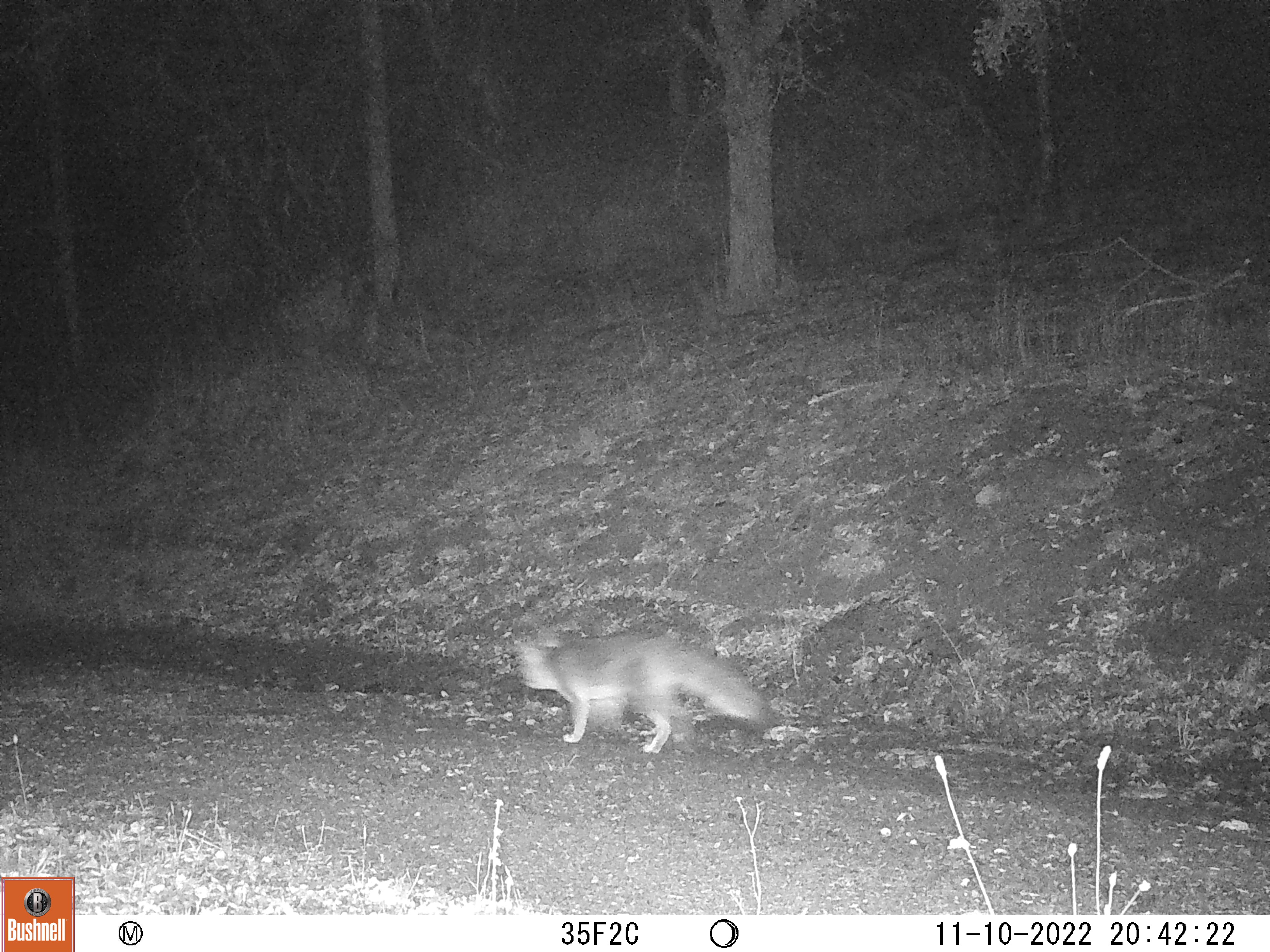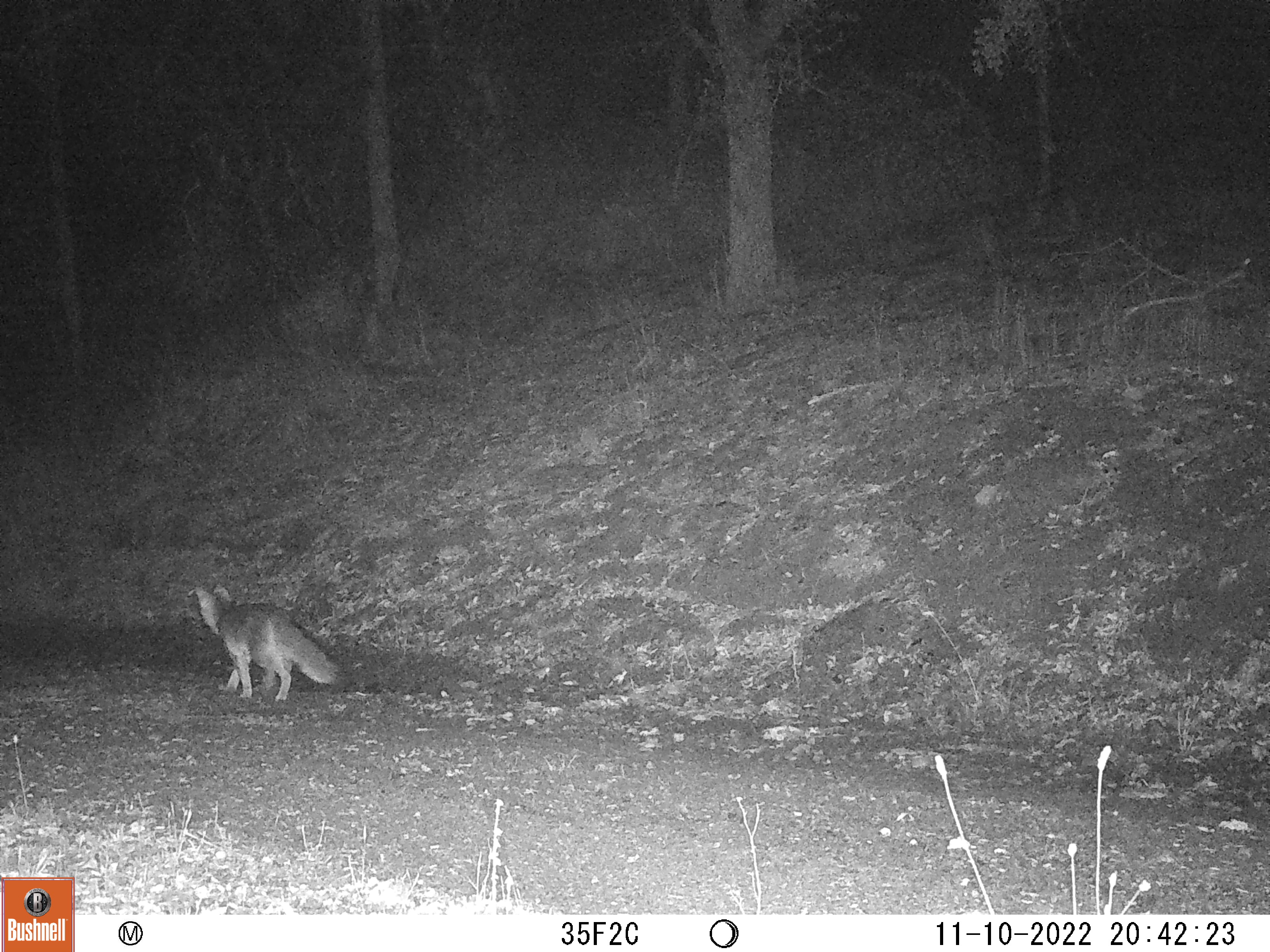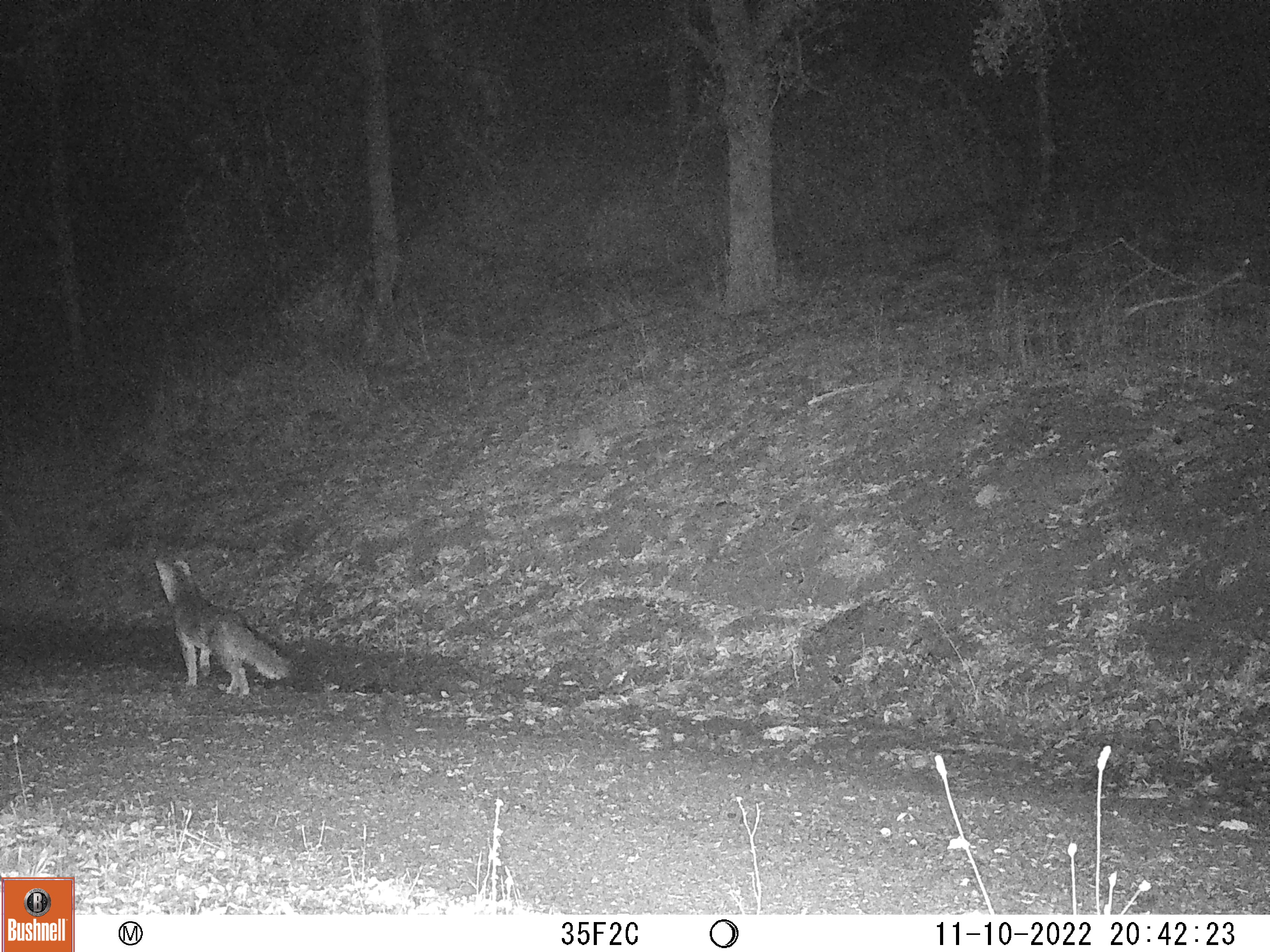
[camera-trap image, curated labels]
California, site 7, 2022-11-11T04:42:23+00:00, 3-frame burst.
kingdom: Animalia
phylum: Chordata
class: Mammalia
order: Carnivora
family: Canidae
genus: Urocyon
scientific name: Urocyon cinereoargenteus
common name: gray fox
Gray fox (Urocyon cinereoargenteus).